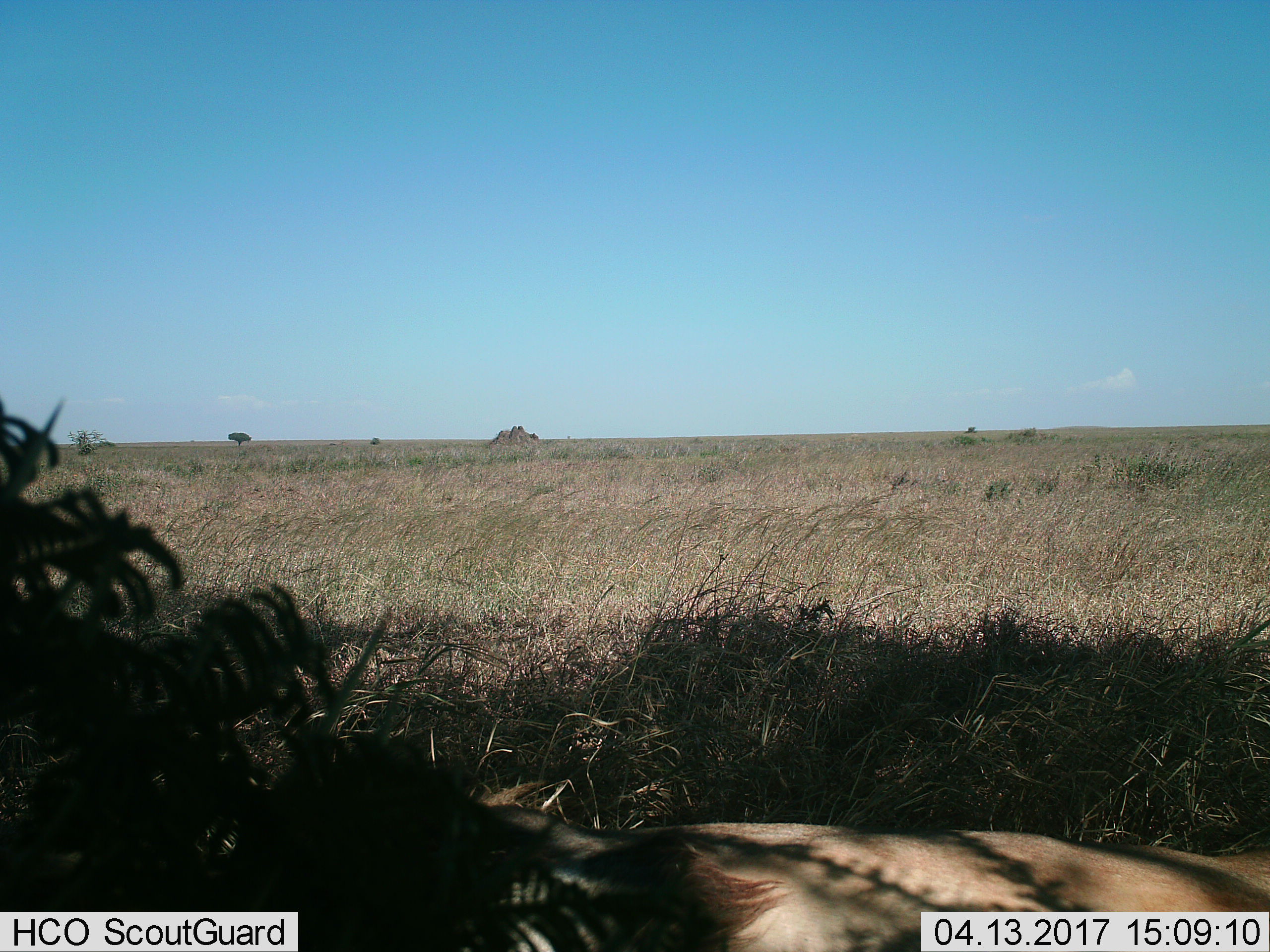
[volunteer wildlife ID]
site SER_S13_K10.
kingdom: Animalia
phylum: Chordata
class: Mammalia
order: Artiodactyla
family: Bovidae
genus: Connochaetes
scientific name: Connochaetes taurinus taurinus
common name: blue wildebeest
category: wildebeestblue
Wildebeestblue (blue wildebeest) (Connochaetes taurinus taurinus), count 1. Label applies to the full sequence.